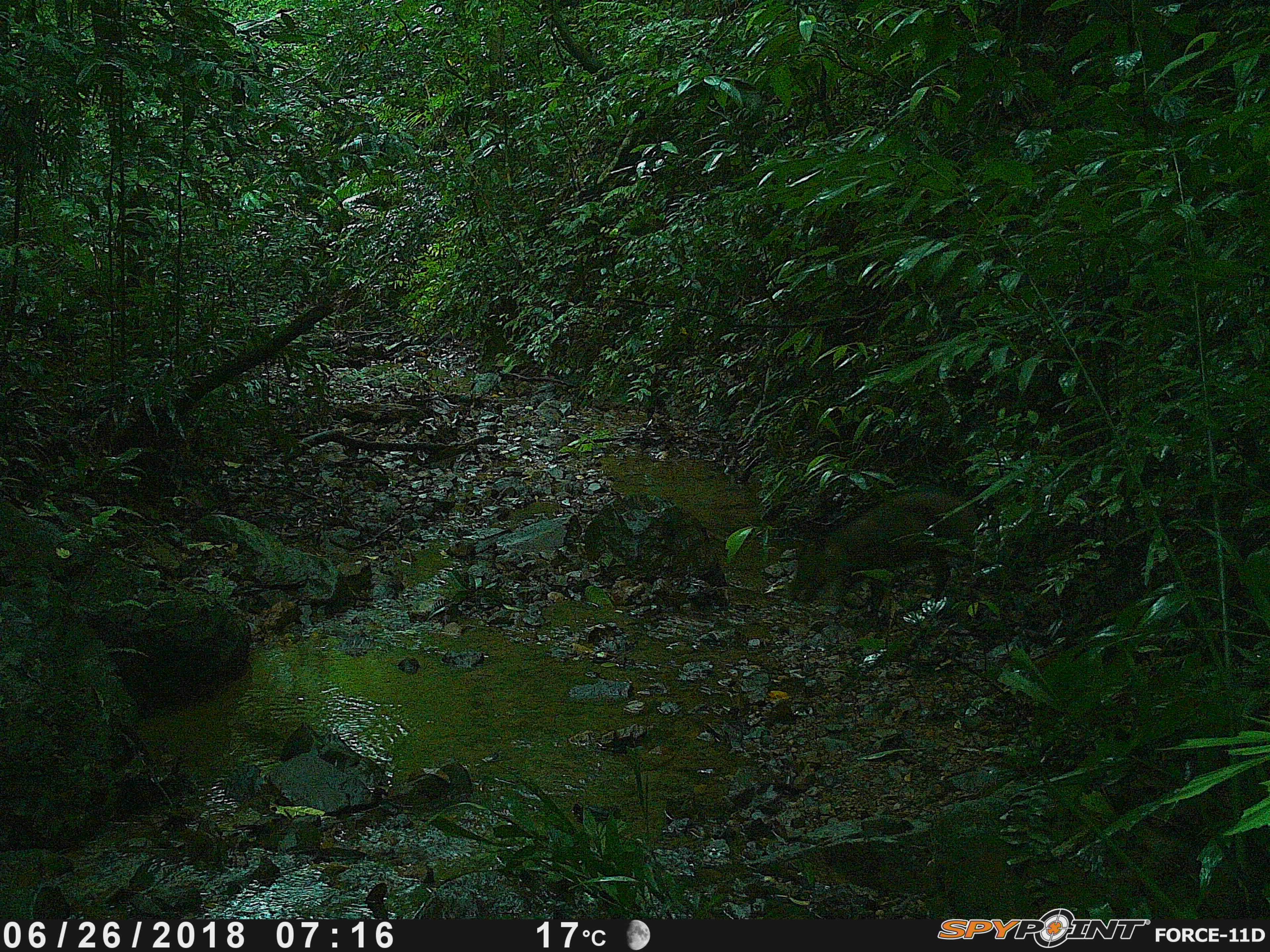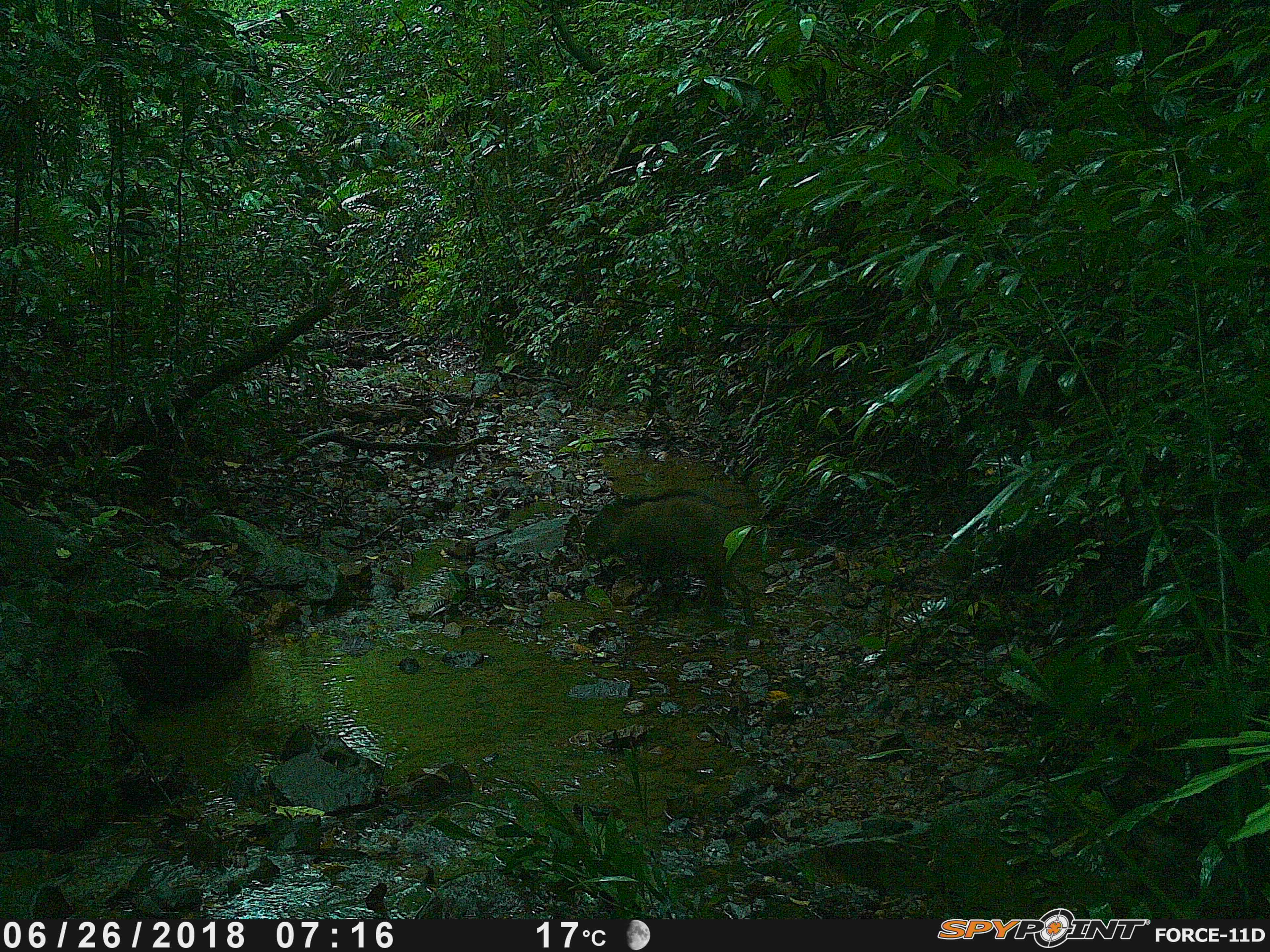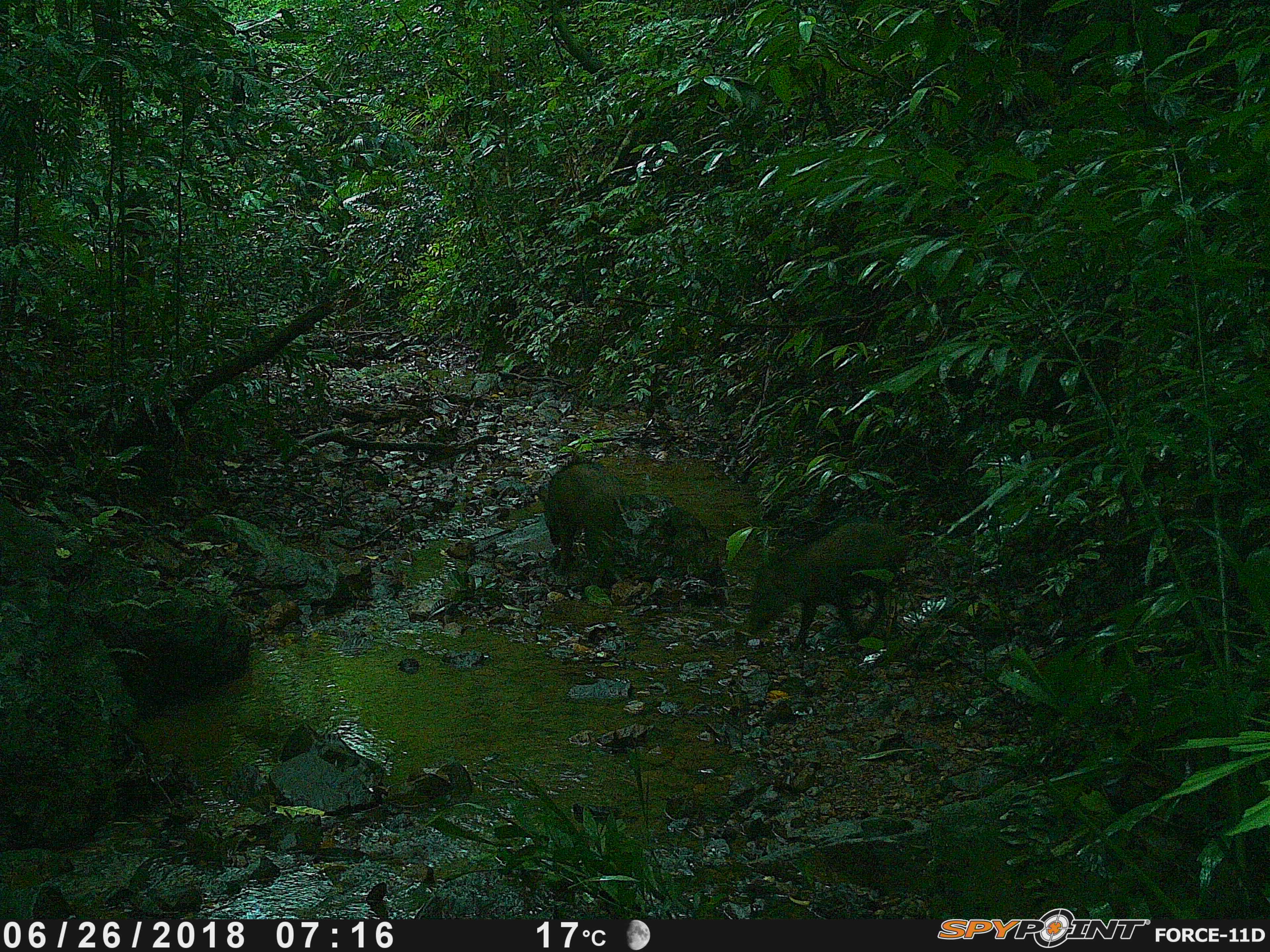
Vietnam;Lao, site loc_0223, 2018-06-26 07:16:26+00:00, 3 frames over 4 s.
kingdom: Animalia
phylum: Chordata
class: Mammalia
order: Artiodactyla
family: Suidae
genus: Sus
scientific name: Sus scrofa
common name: eurasian wild pig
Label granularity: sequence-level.